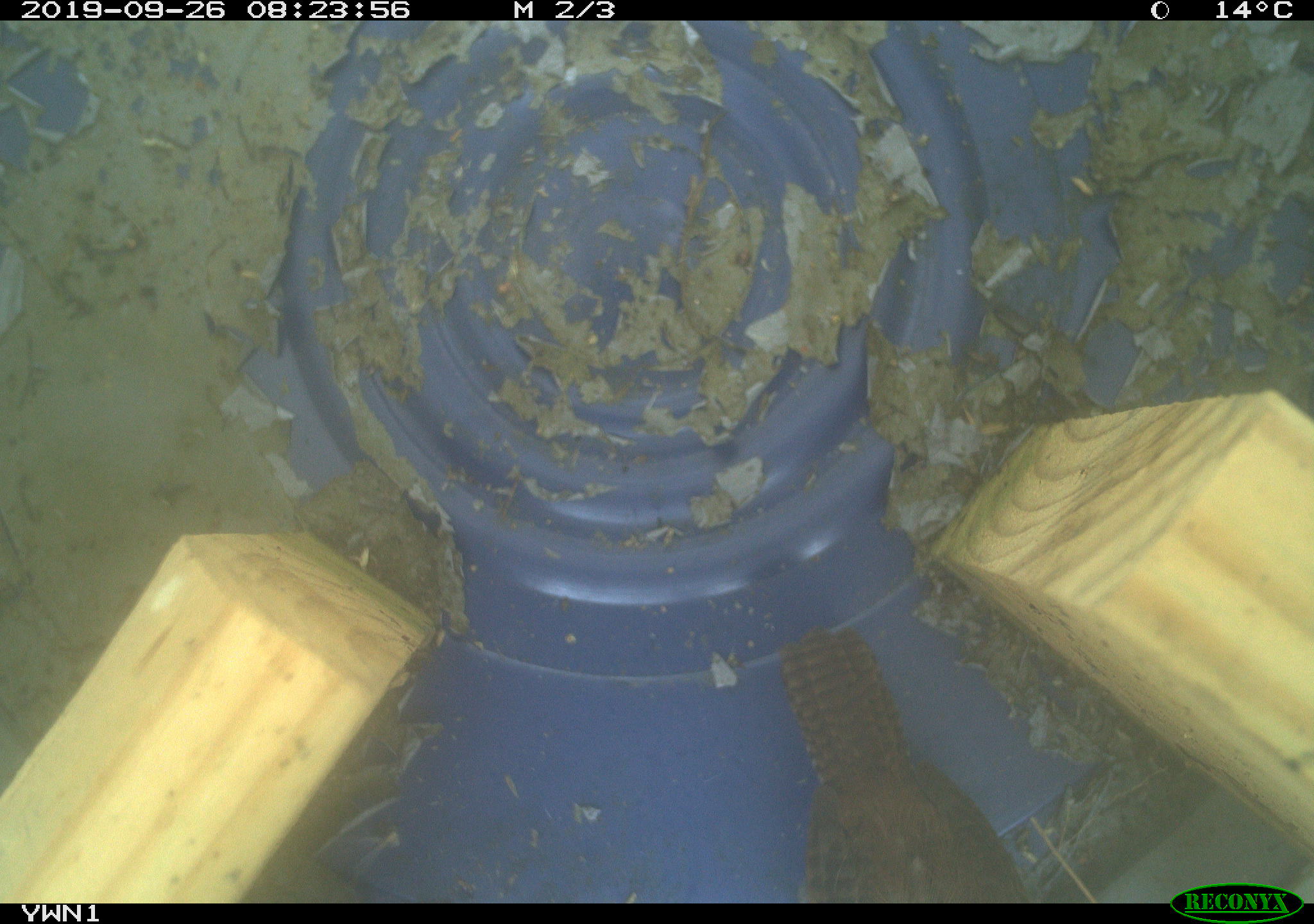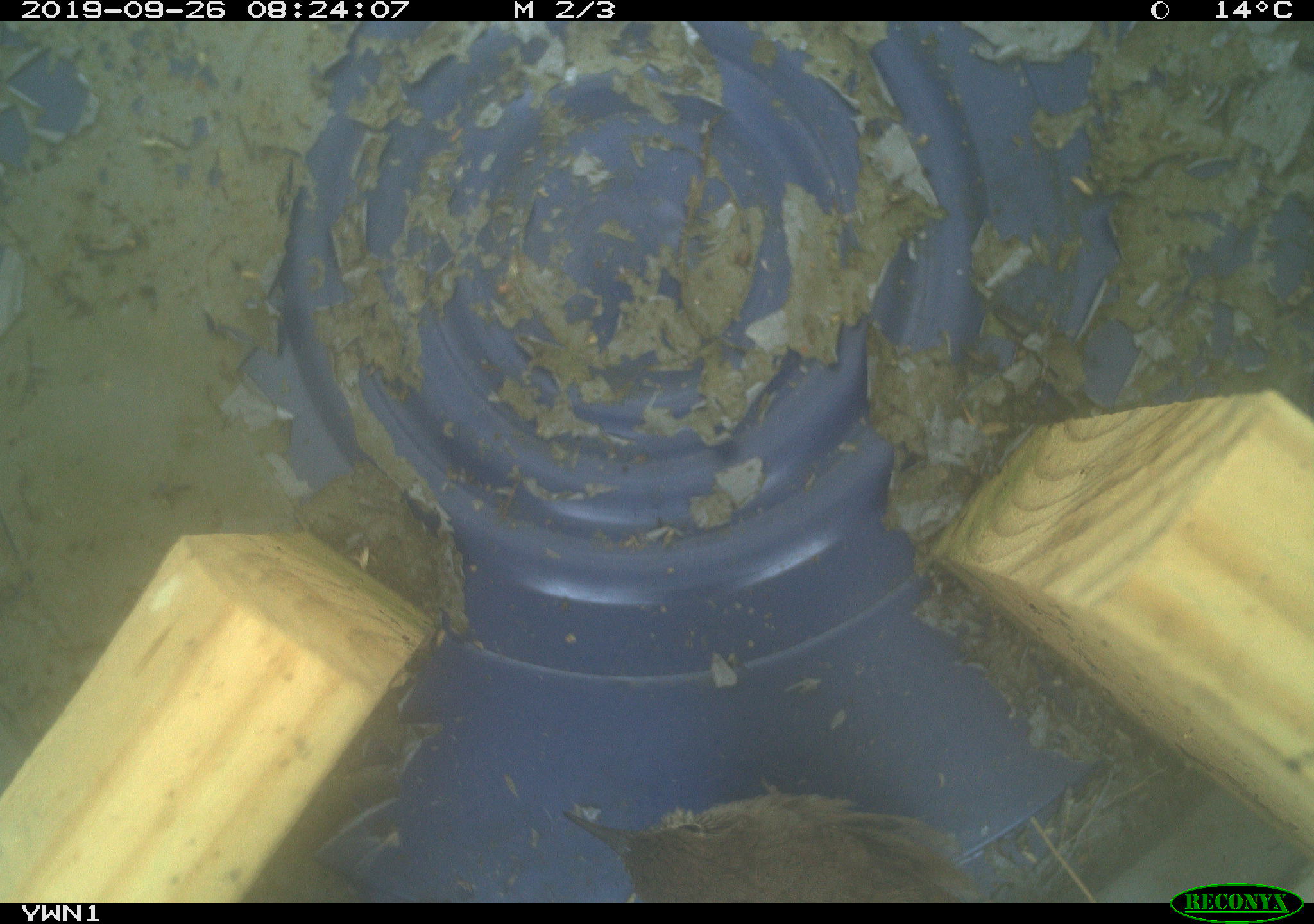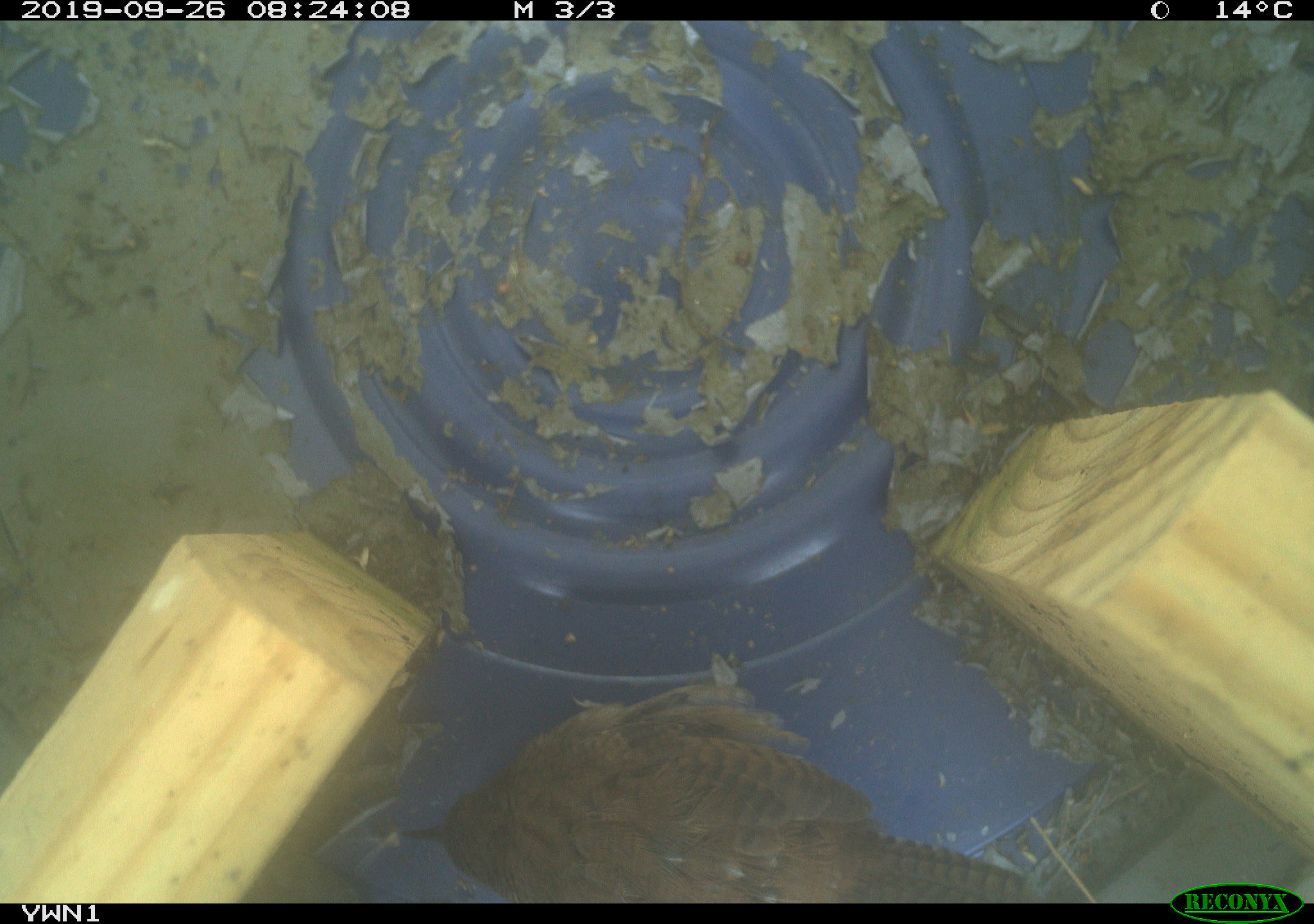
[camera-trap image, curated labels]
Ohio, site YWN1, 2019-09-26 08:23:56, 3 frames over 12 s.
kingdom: Animalia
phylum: Chordata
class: Aves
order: Passeriformes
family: Troglodytidae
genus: Troglodytes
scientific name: Troglodytes aedon aedon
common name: northern house wren